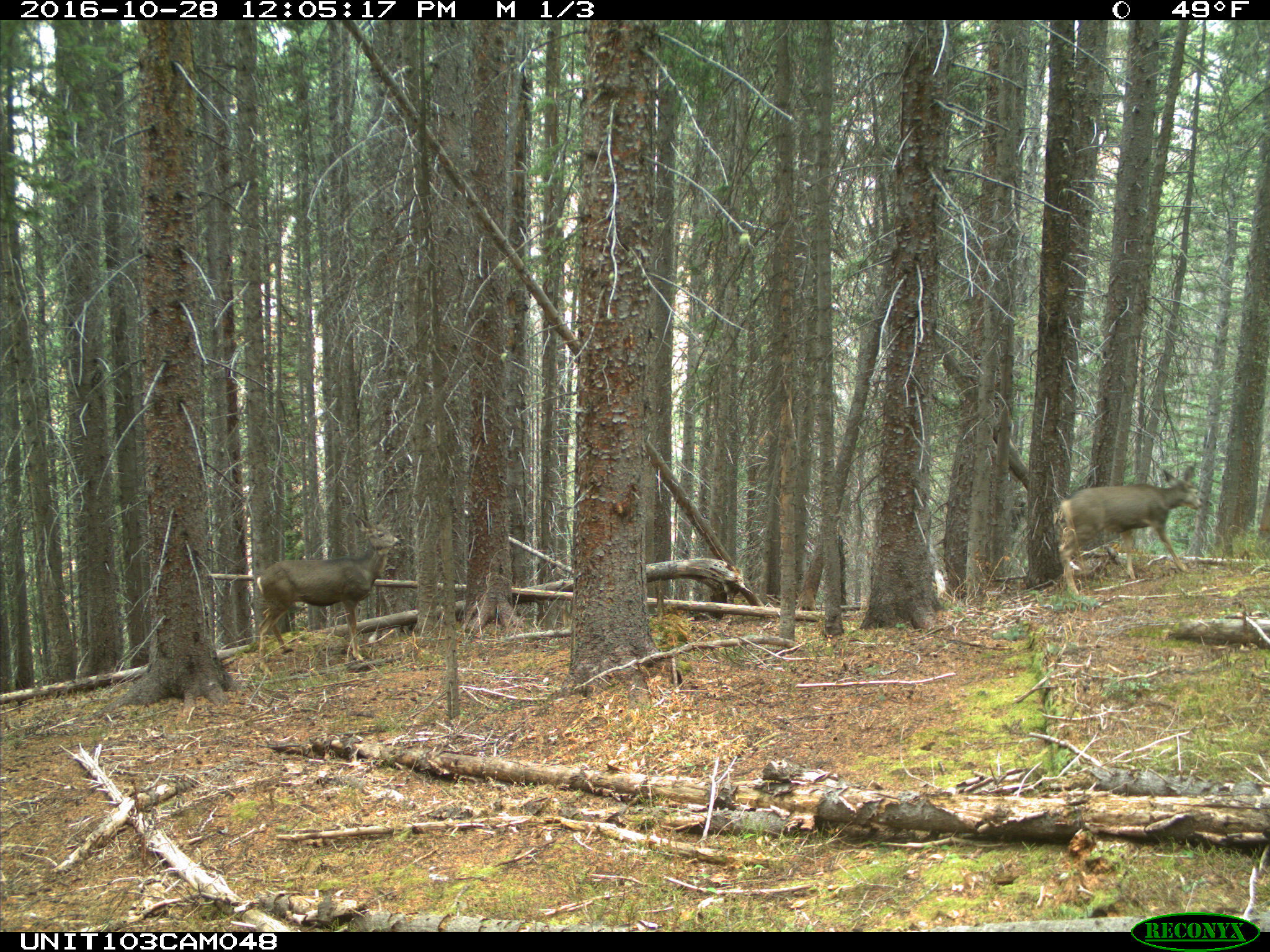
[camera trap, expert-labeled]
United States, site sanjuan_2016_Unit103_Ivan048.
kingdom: Animalia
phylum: Chordata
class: Mammalia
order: Artiodactyla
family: Cervidae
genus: Odocoileus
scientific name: Odocoileus hemionus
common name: mule deer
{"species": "Odocoileus hemionus (mule deer)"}